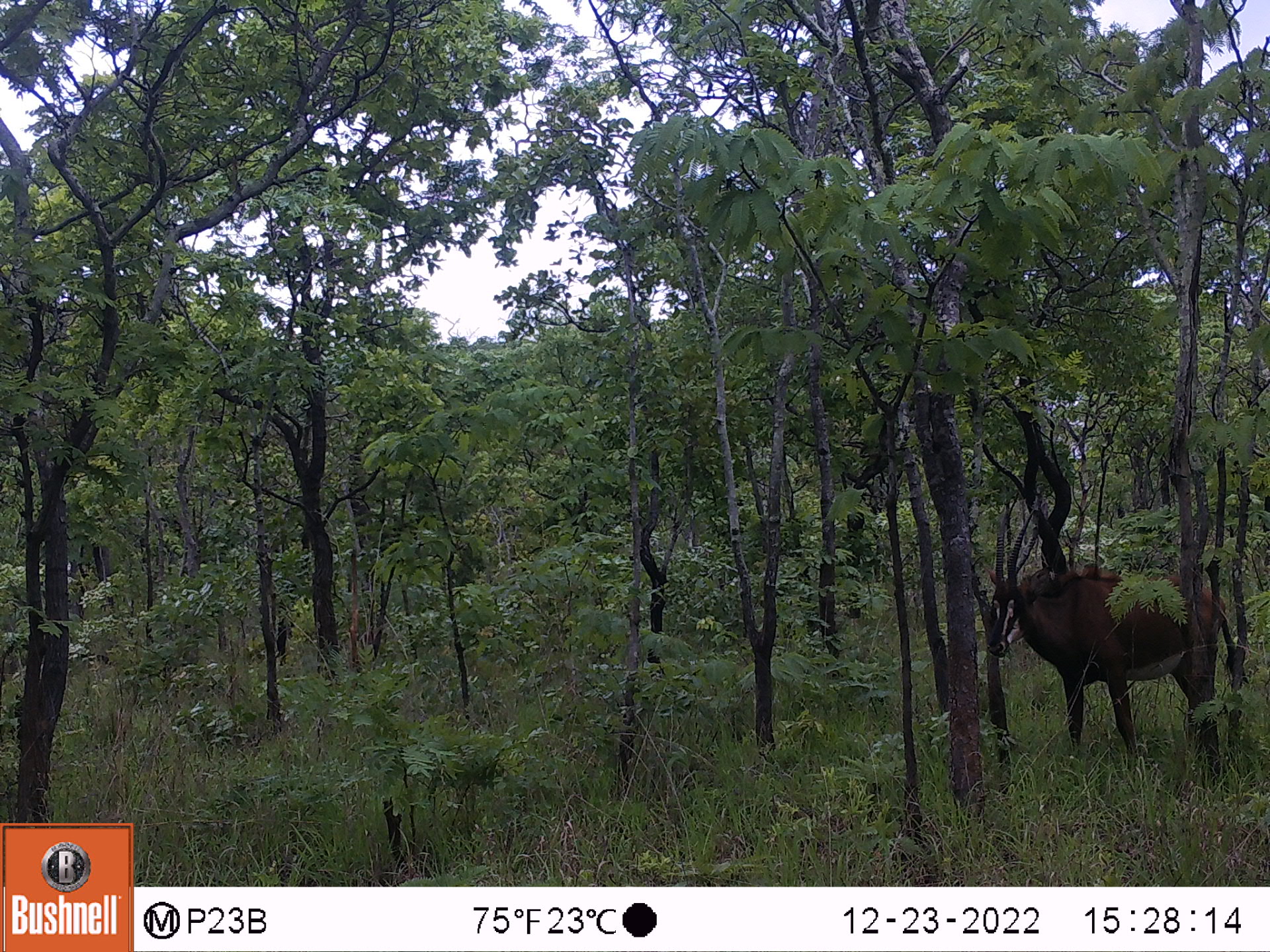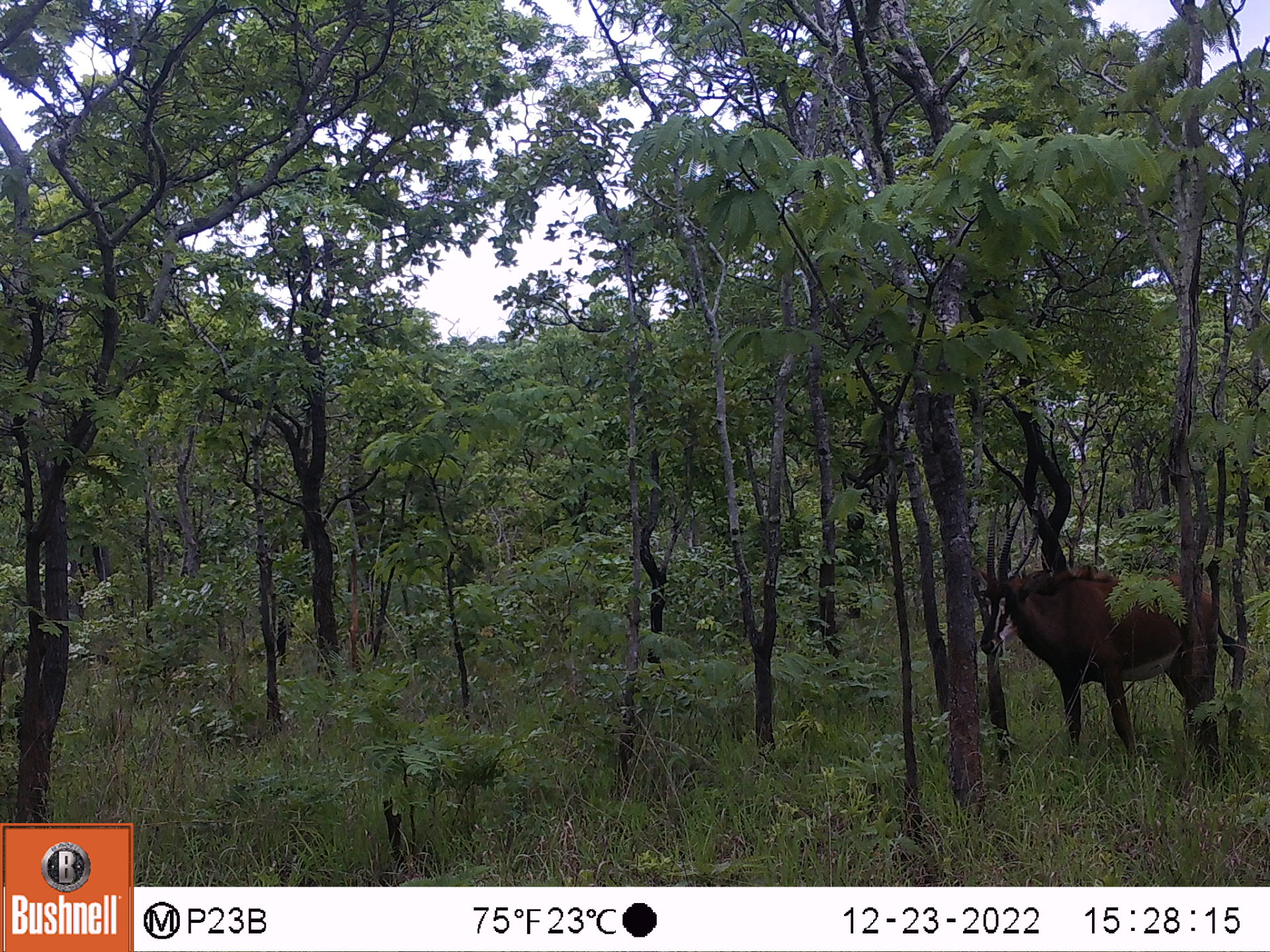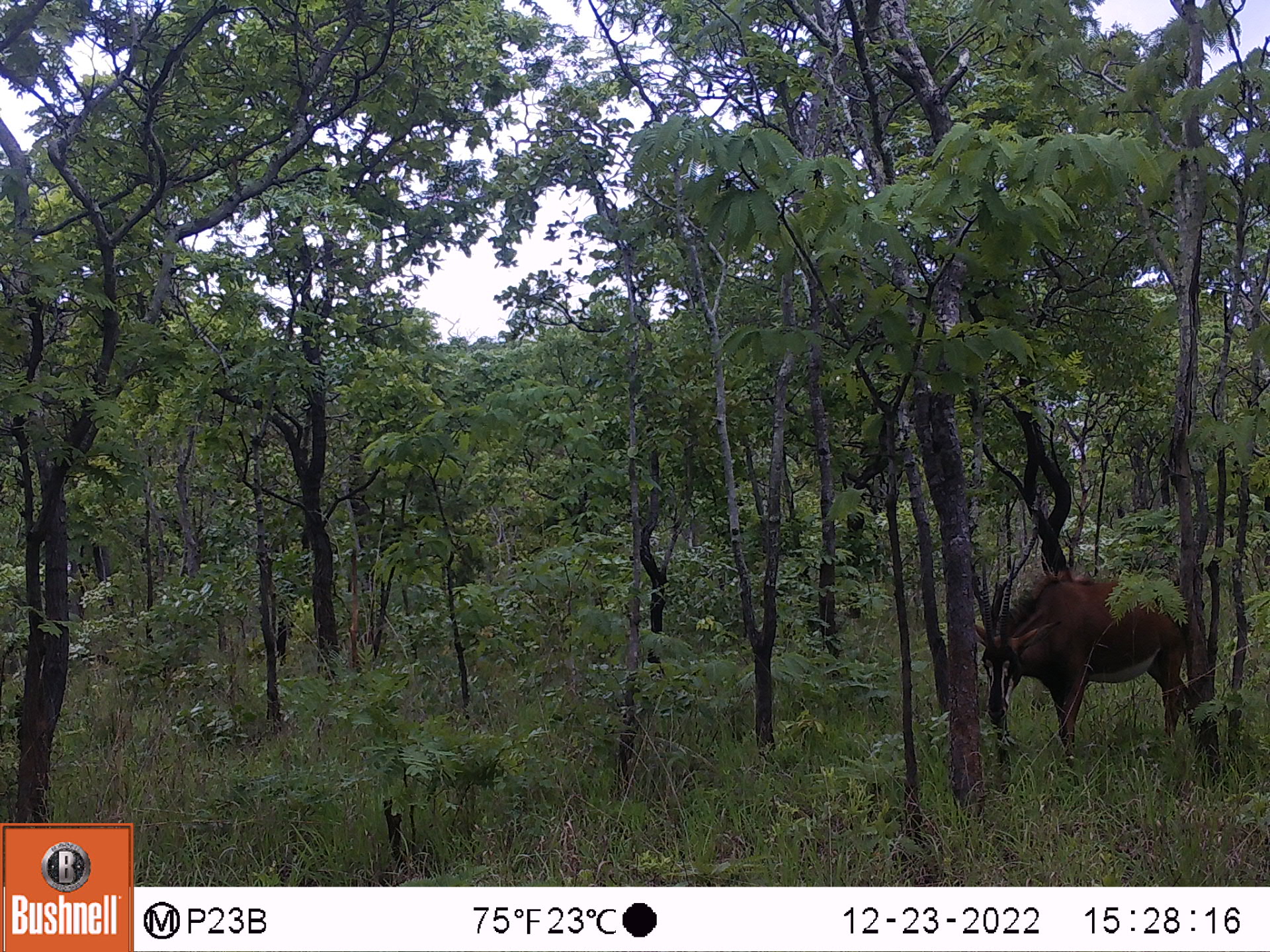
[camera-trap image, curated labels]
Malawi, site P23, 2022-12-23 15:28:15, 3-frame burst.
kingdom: Animalia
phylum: Chordata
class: Mammalia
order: Artiodactyla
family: Bovidae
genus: Hippotragus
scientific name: Hippotragus niger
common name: sable antelope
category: sable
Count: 1.